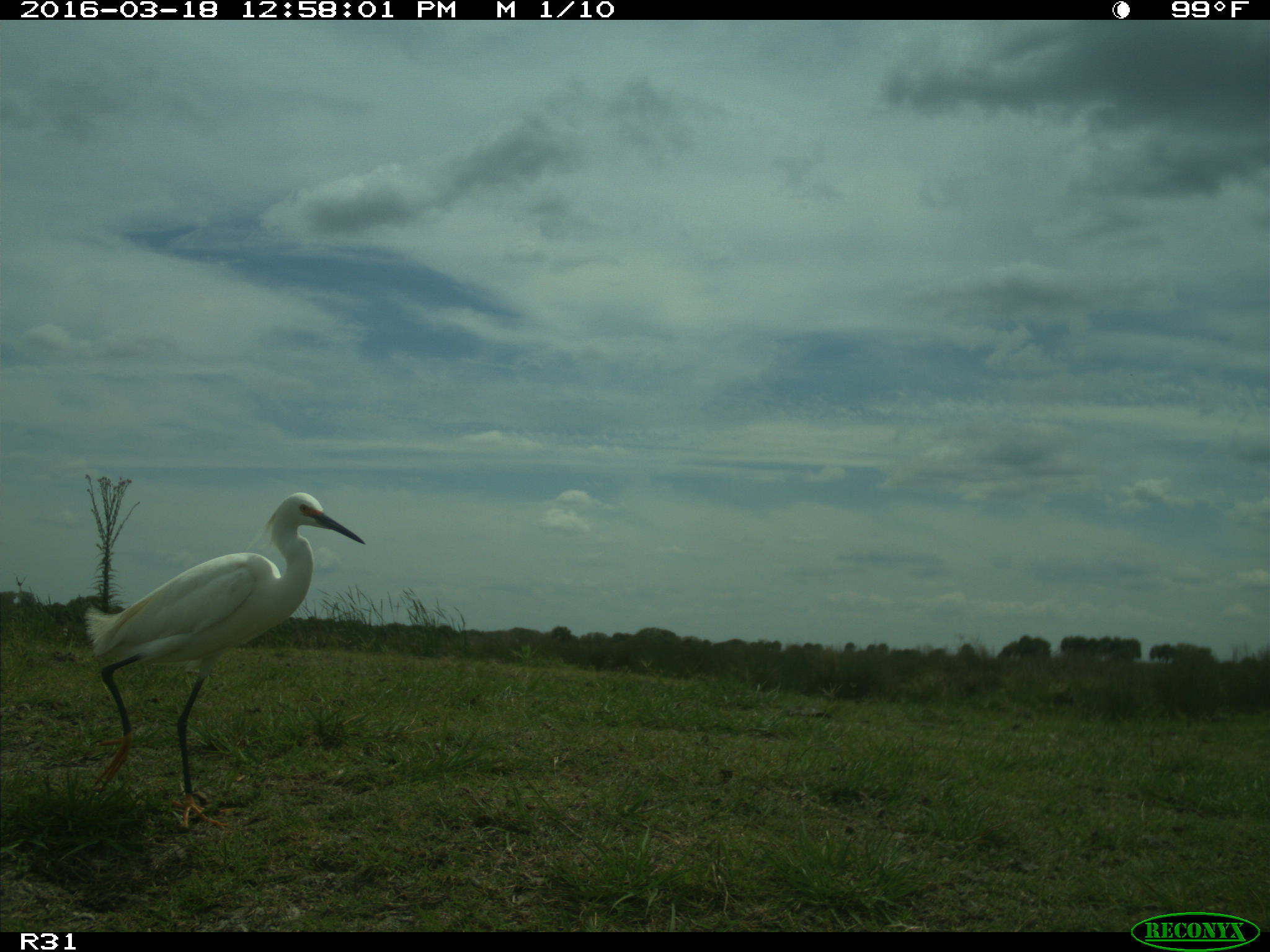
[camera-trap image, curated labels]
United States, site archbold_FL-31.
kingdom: Animalia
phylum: Chordata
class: Aves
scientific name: Aves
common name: birds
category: unidentified bird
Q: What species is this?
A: Unidentified bird (birds) (Aves).